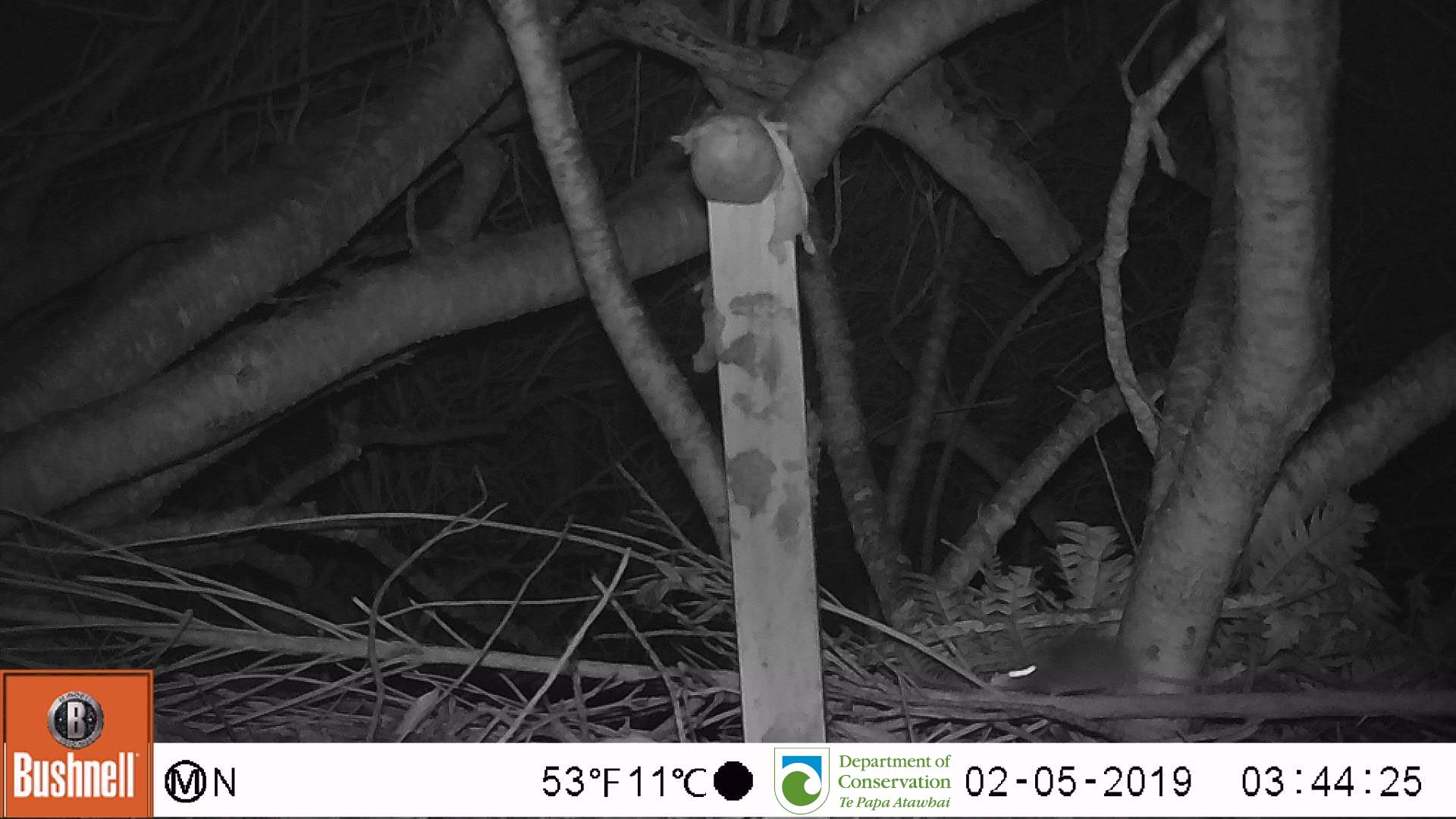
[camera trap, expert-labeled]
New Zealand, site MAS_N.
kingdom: Animalia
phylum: Chordata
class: Mammalia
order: Rodentia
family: Muridae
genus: Mus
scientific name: Mus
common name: mouse